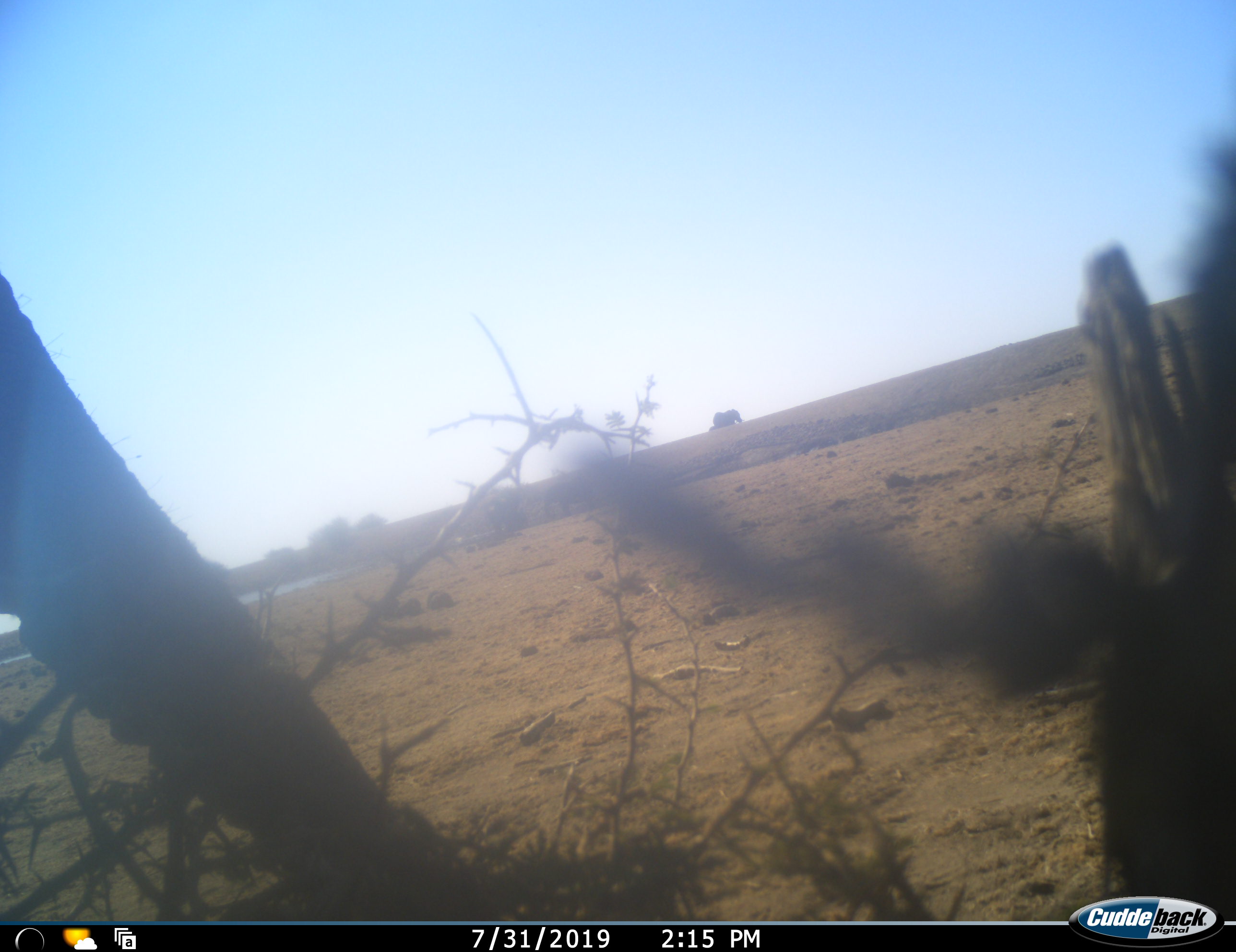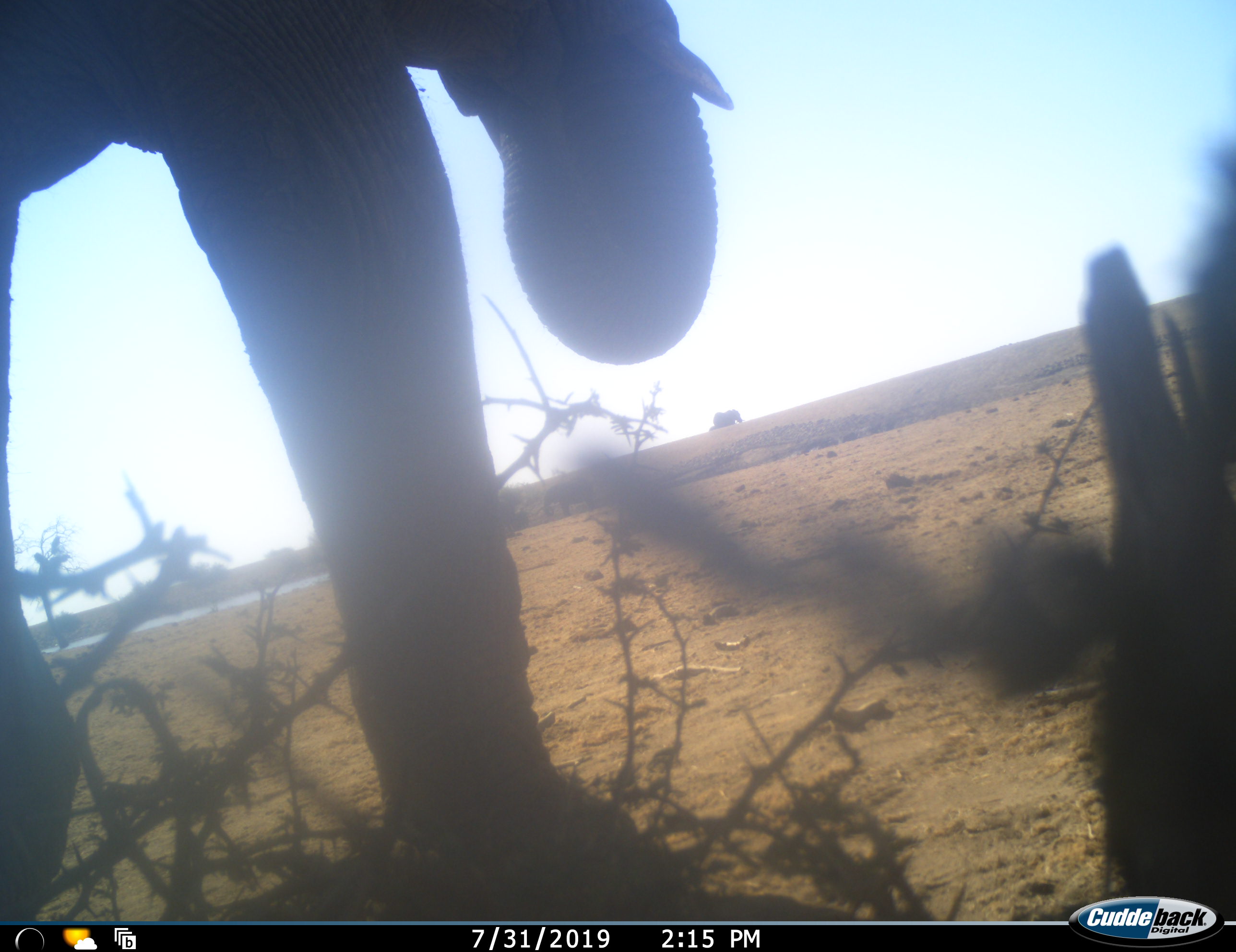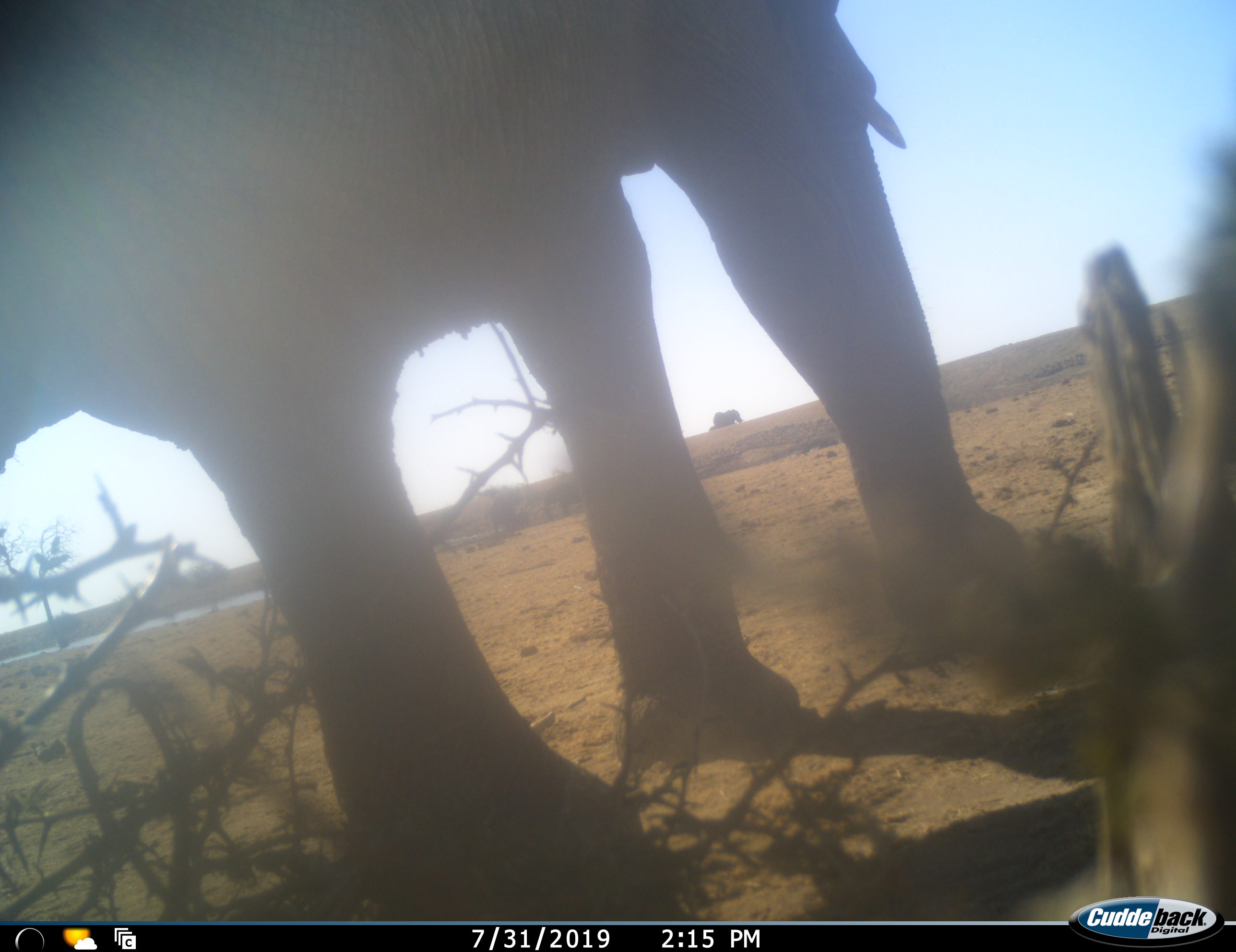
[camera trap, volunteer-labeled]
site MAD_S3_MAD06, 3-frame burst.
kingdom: Animalia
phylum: Chordata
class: Mammalia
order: Proboscidea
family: Elephantidae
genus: Loxodonta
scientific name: Loxodonta africana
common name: african bush elephant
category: elephant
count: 2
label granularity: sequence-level